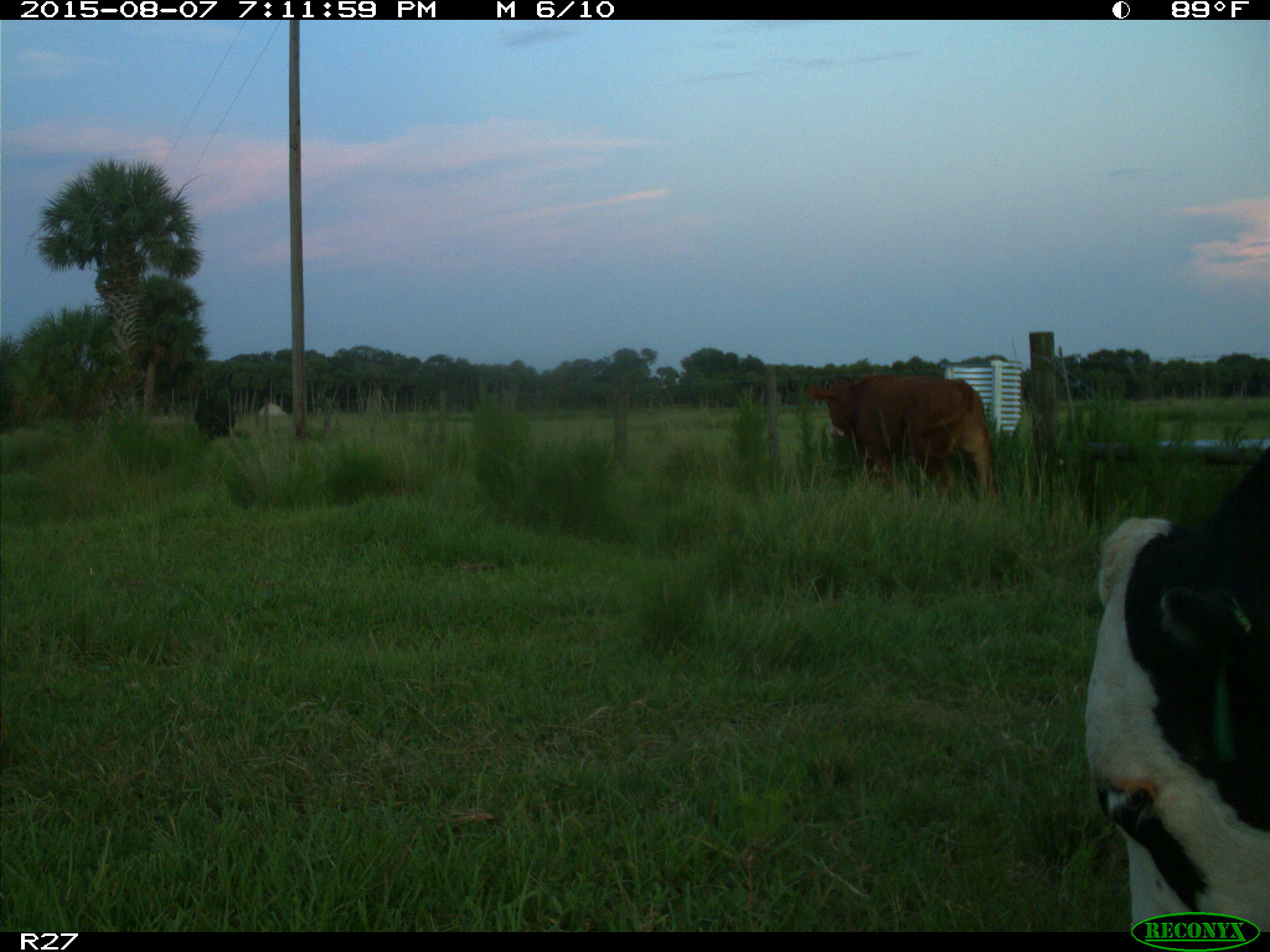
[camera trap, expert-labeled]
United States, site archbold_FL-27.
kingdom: Animalia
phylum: Chordata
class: Mammalia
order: Artiodactyla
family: Bovidae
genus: Bos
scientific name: Bos taurus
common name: domestic cow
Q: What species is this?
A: Bos taurus (domestic cow).